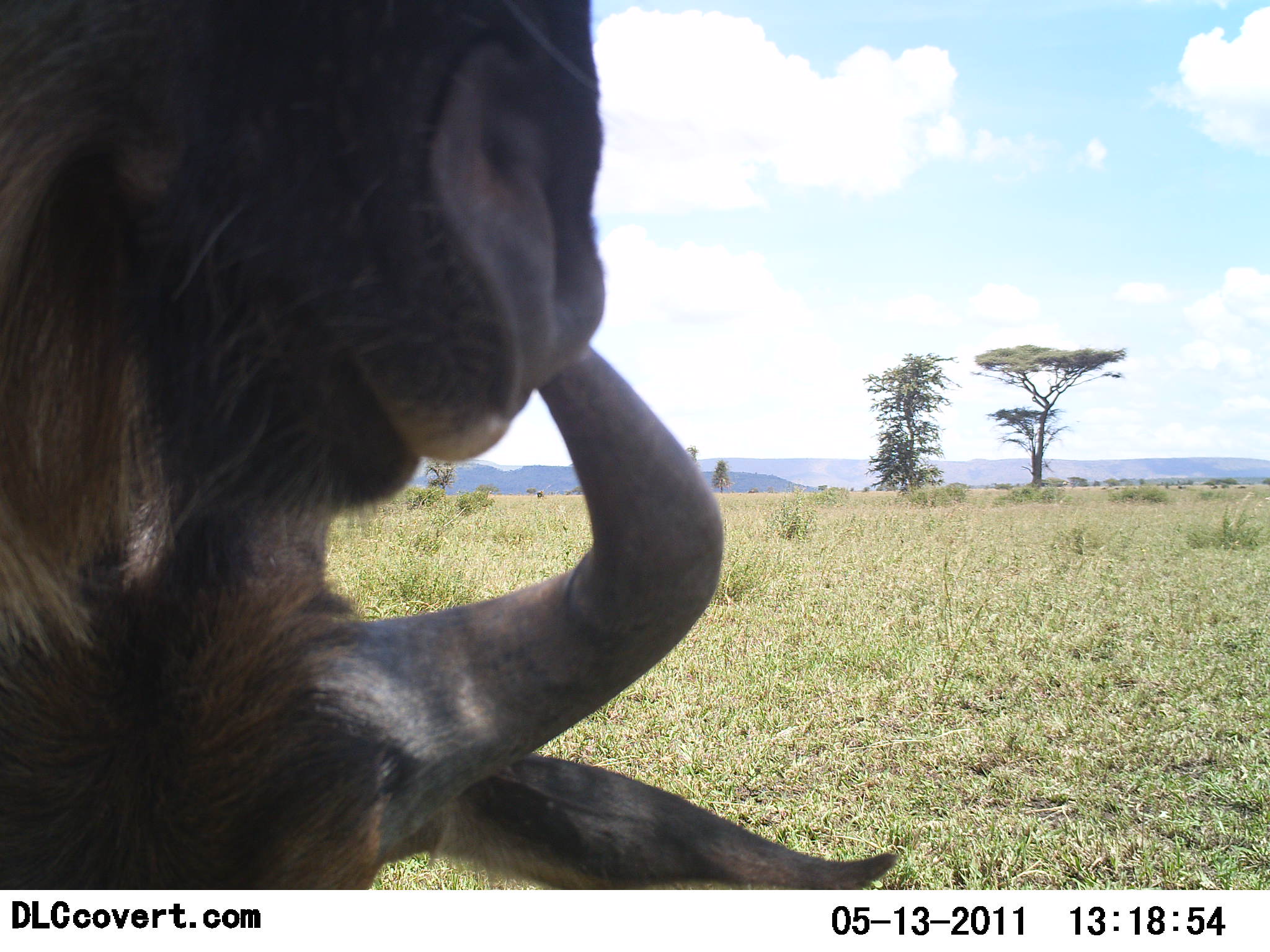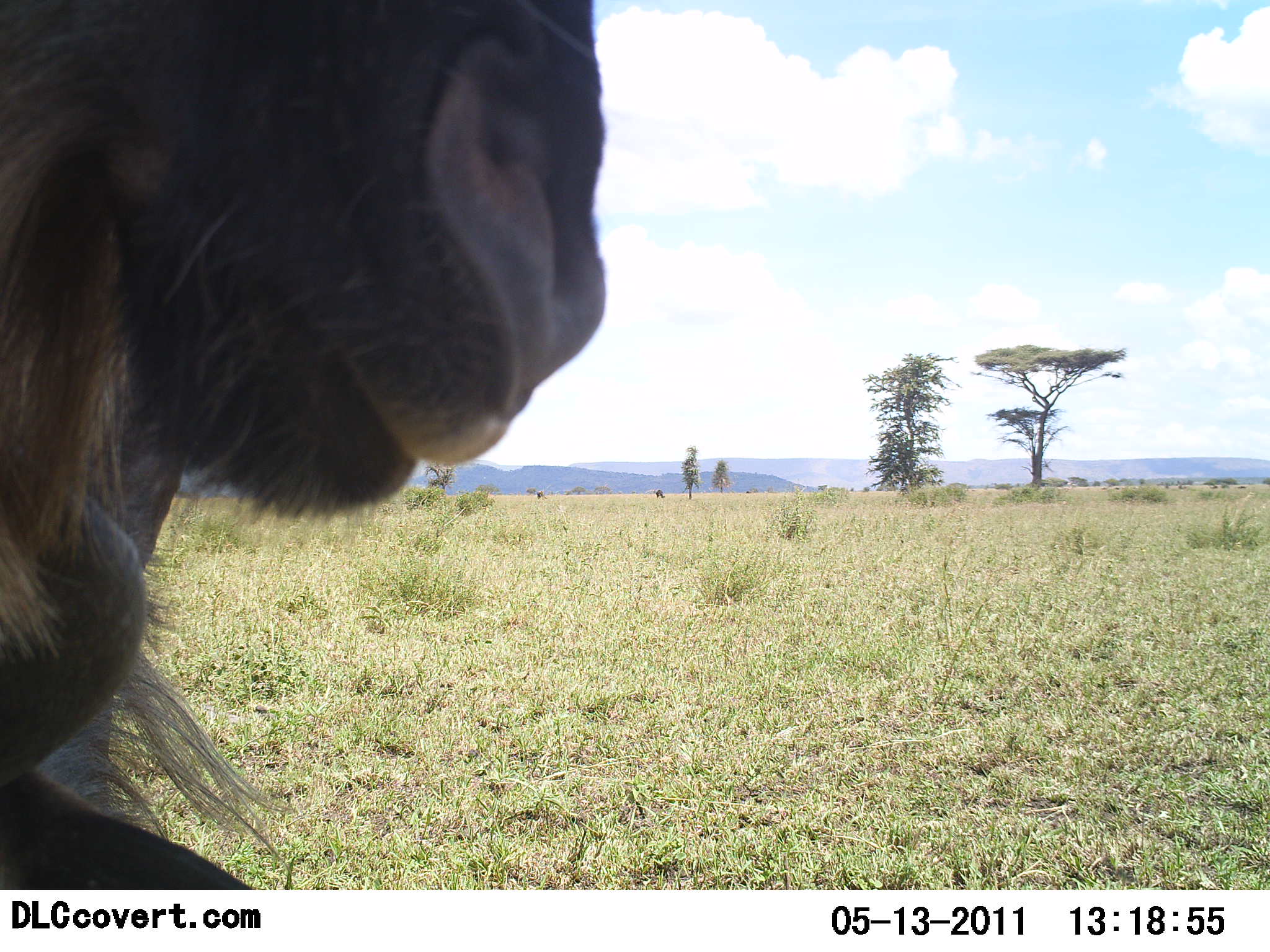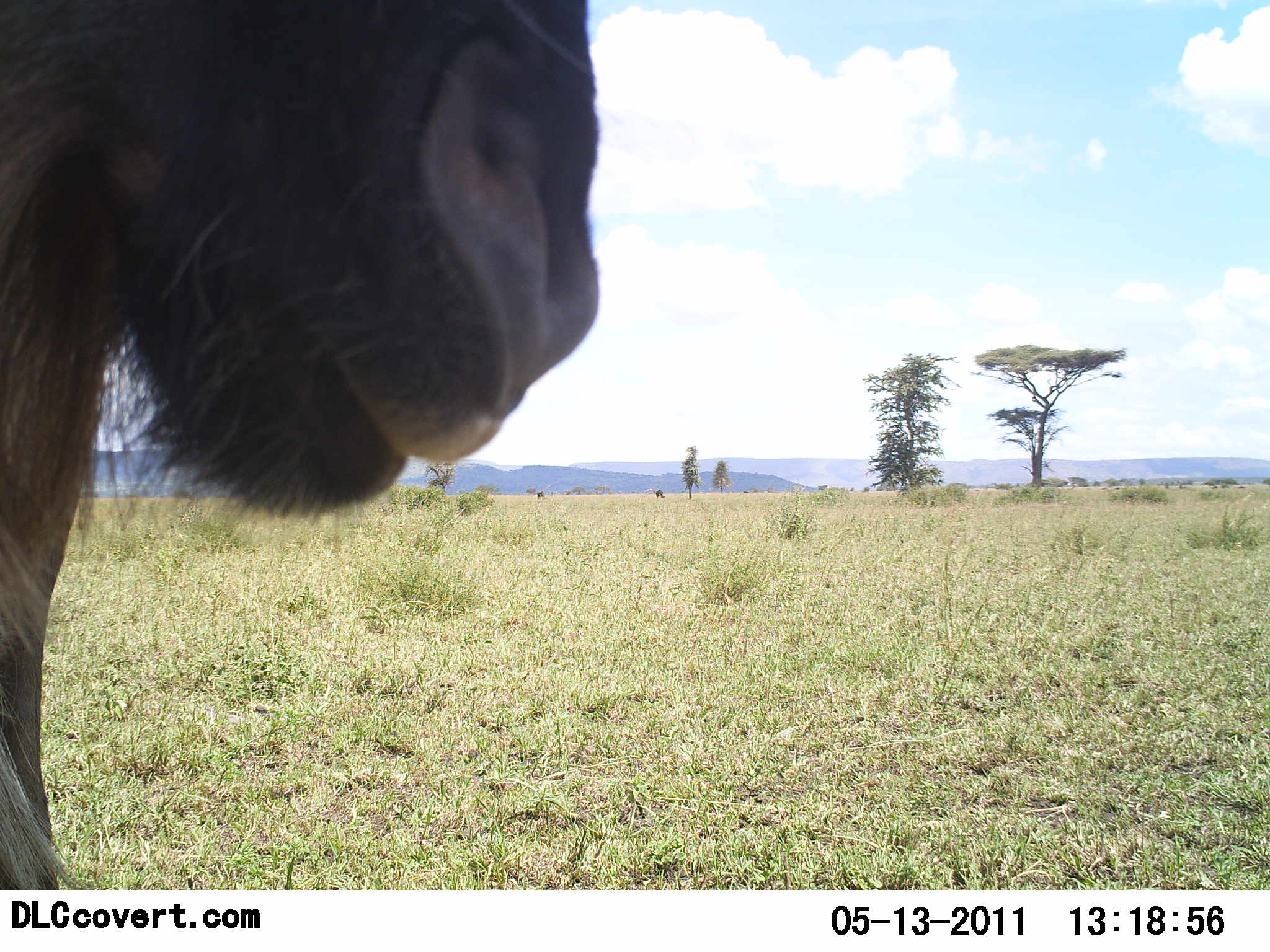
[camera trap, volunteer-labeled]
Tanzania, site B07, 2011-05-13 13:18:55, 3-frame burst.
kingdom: Animalia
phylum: Chordata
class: Mammalia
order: Artiodactyla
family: Bovidae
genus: Connochaetes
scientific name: Connochaetes taurinus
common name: blue wildebeest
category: wildebeest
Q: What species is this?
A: Wildebeest (blue wildebeest) (Connochaetes taurinus).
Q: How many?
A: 2.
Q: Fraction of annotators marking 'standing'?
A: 67%.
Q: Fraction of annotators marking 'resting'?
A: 7%.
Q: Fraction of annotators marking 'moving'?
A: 7%.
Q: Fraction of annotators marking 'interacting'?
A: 20%.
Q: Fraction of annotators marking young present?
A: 7%.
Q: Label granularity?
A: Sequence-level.